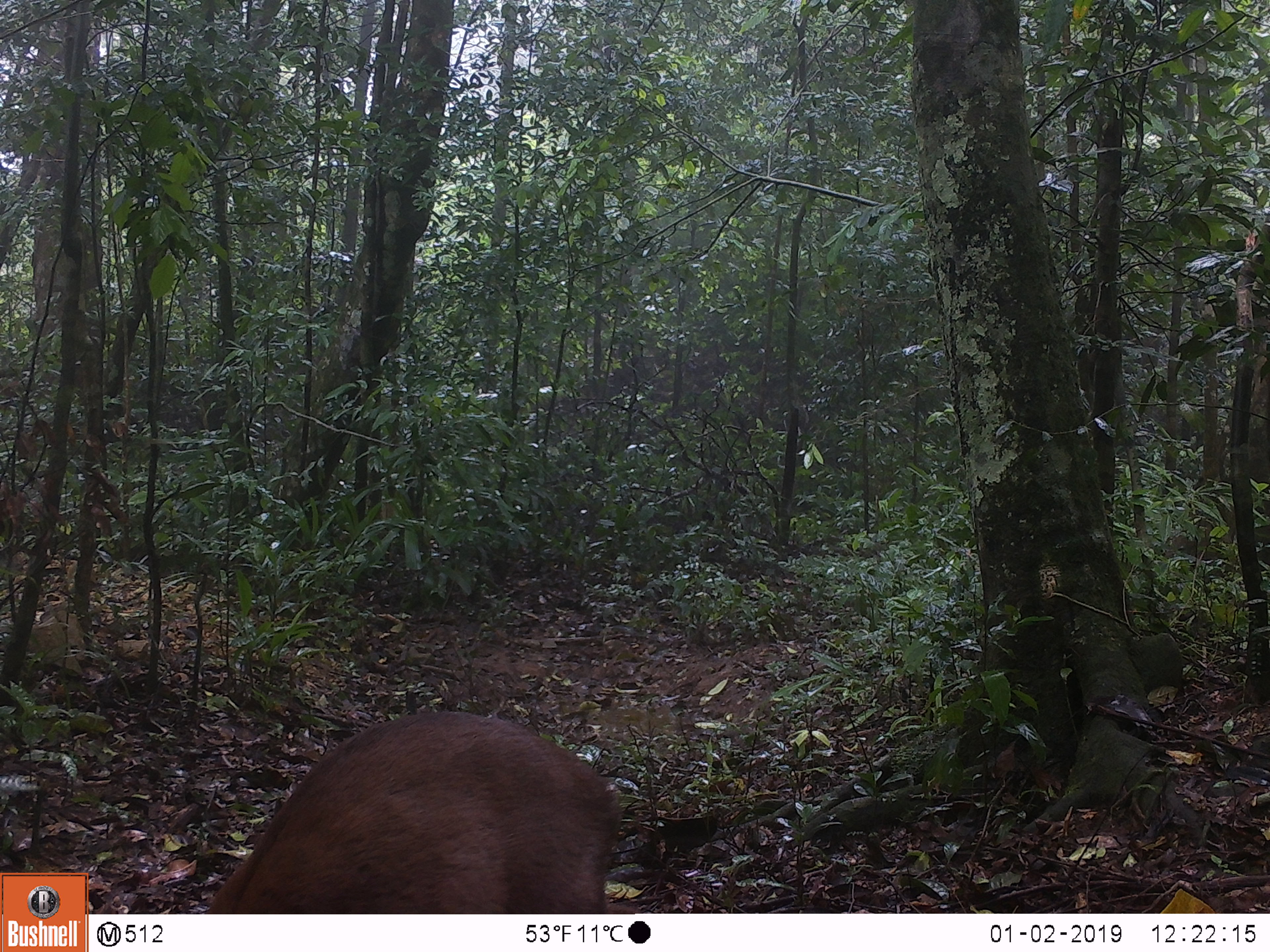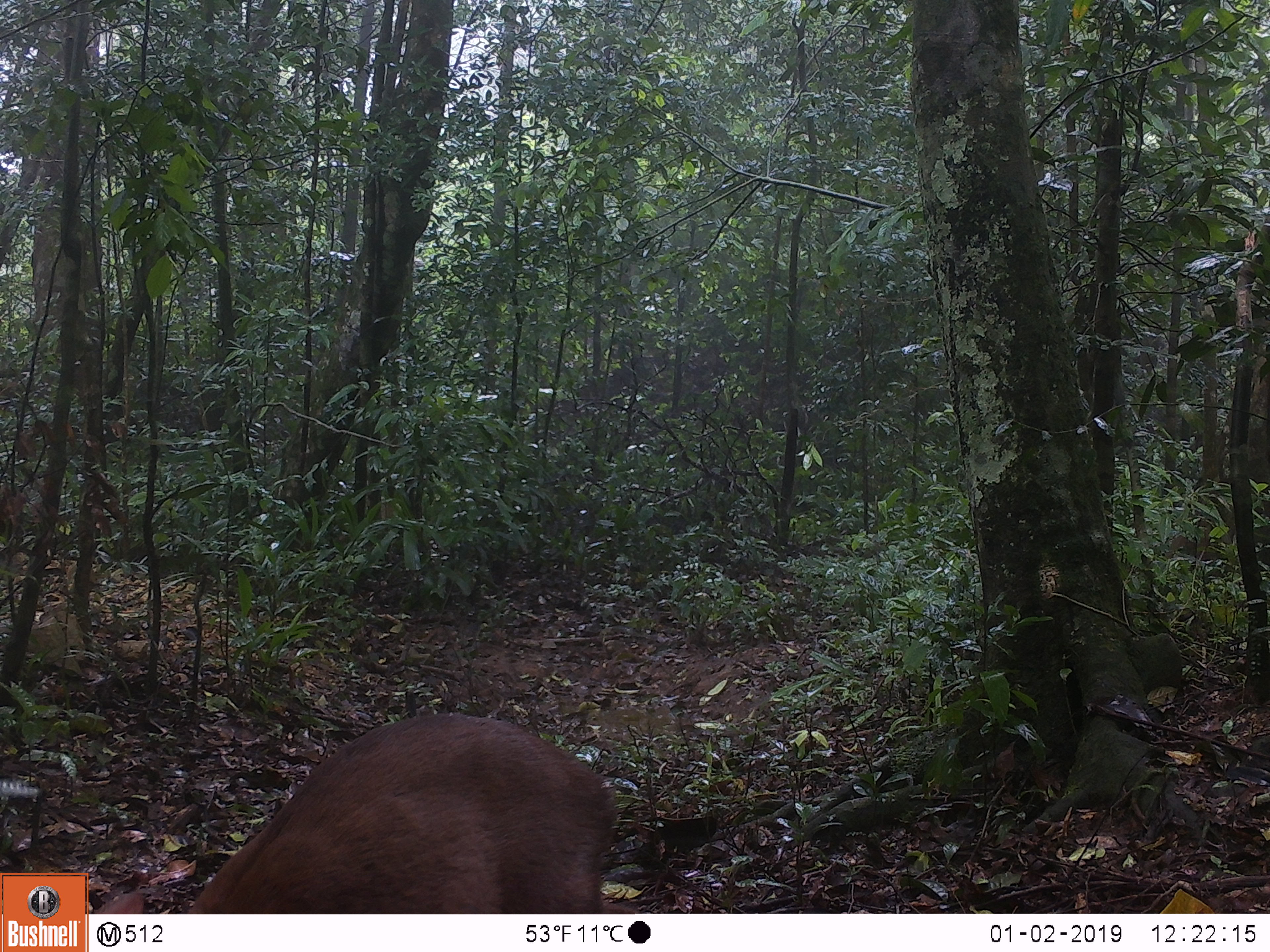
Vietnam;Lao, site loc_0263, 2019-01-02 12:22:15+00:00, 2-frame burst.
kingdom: Animalia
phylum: Chordata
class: Mammalia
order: Artiodactyla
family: Cervidae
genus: Muntiacus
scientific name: Muntiacus rooseveltorum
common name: roosevelt's muntjac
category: roosevelts muntjac group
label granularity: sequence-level